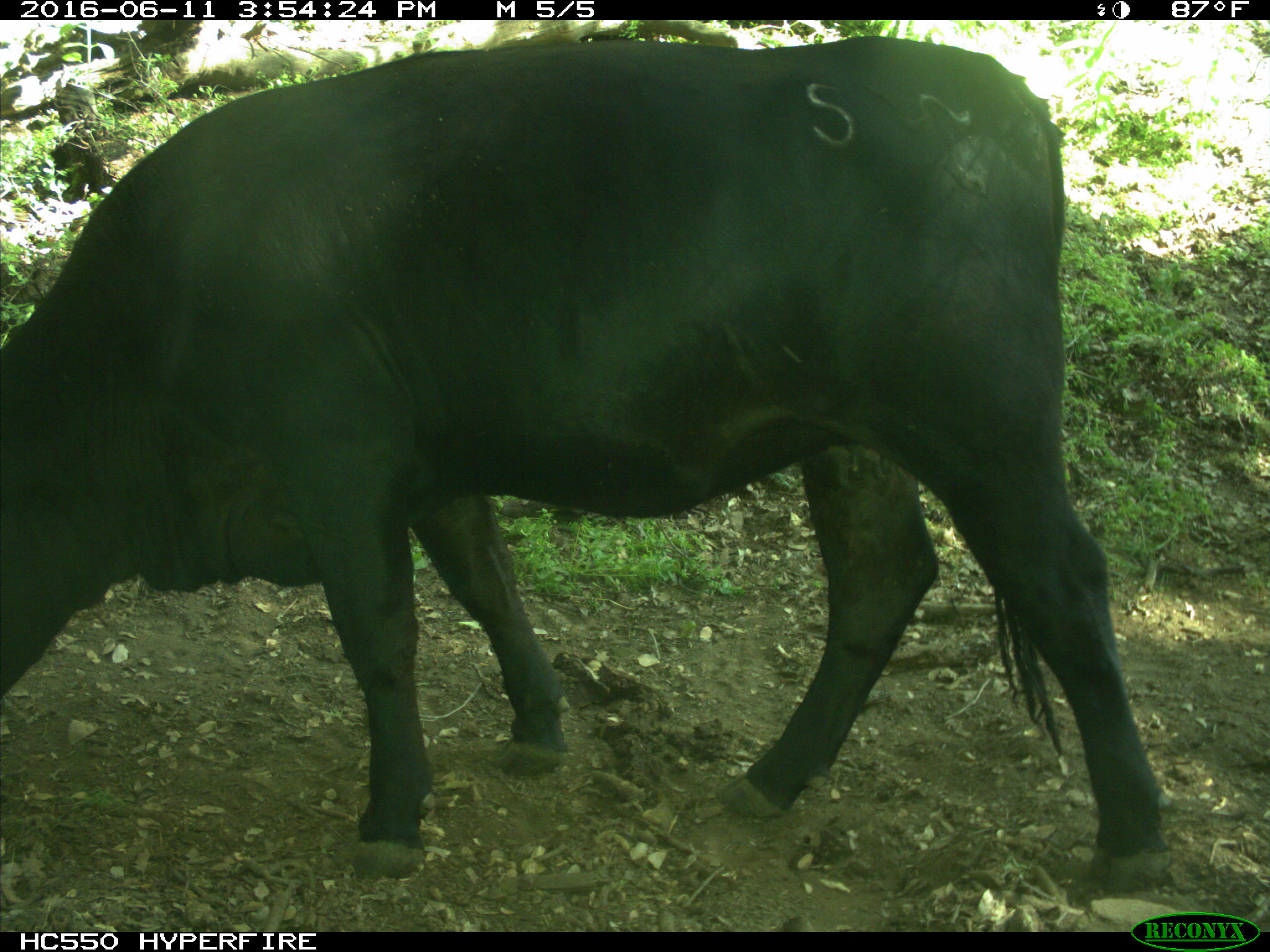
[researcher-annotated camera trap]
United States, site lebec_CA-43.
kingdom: Animalia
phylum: Chordata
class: Mammalia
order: Artiodactyla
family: Bovidae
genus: Bos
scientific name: Bos taurus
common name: domestic cow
Bos taurus (domestic cow).